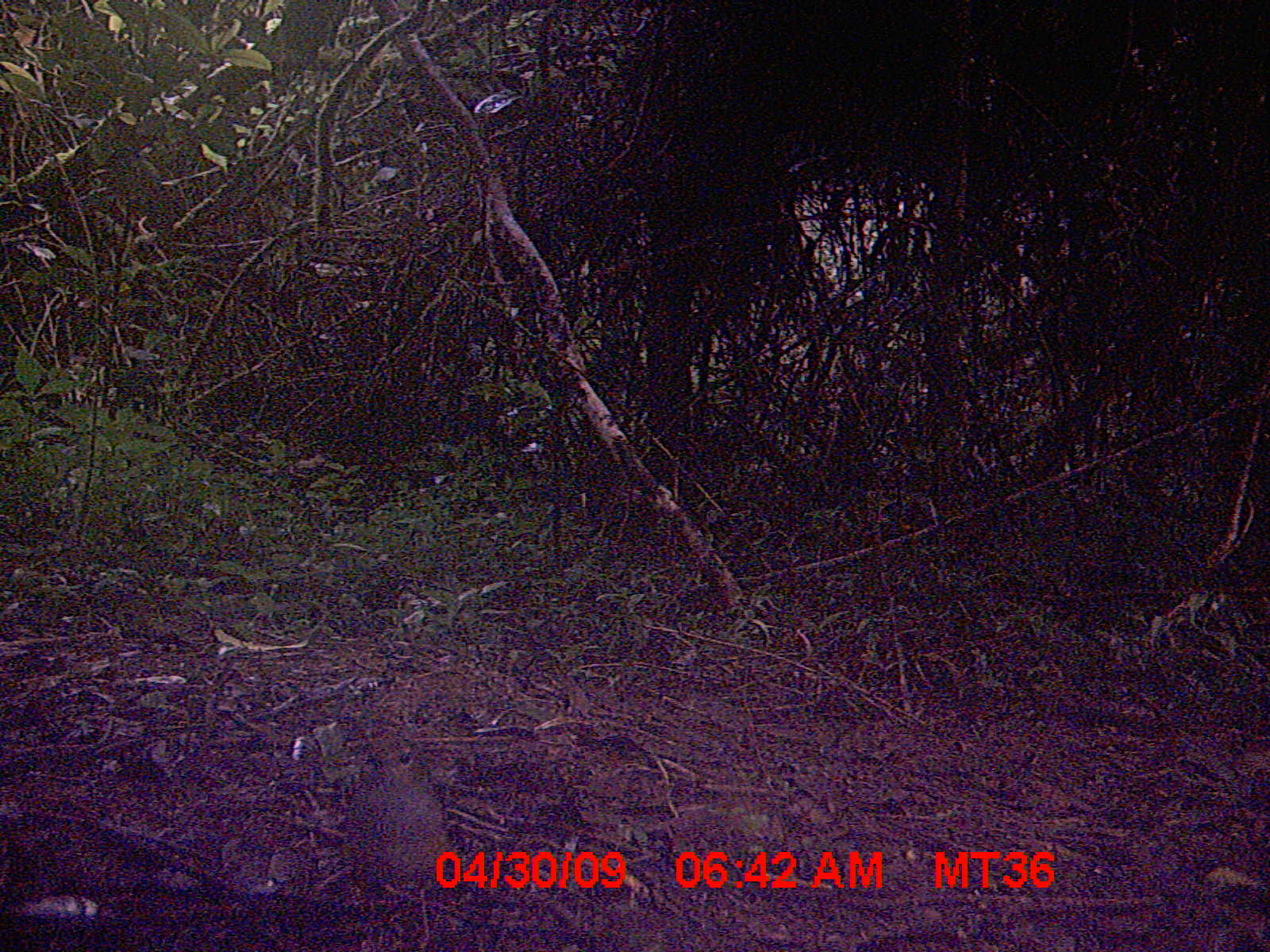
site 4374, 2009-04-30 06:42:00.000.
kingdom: Animalia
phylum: Chordata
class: Aves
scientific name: Aves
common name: bird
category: unknown bird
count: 1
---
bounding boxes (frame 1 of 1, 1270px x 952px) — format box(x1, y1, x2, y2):
unknown bird: box(339, 730, 452, 950)